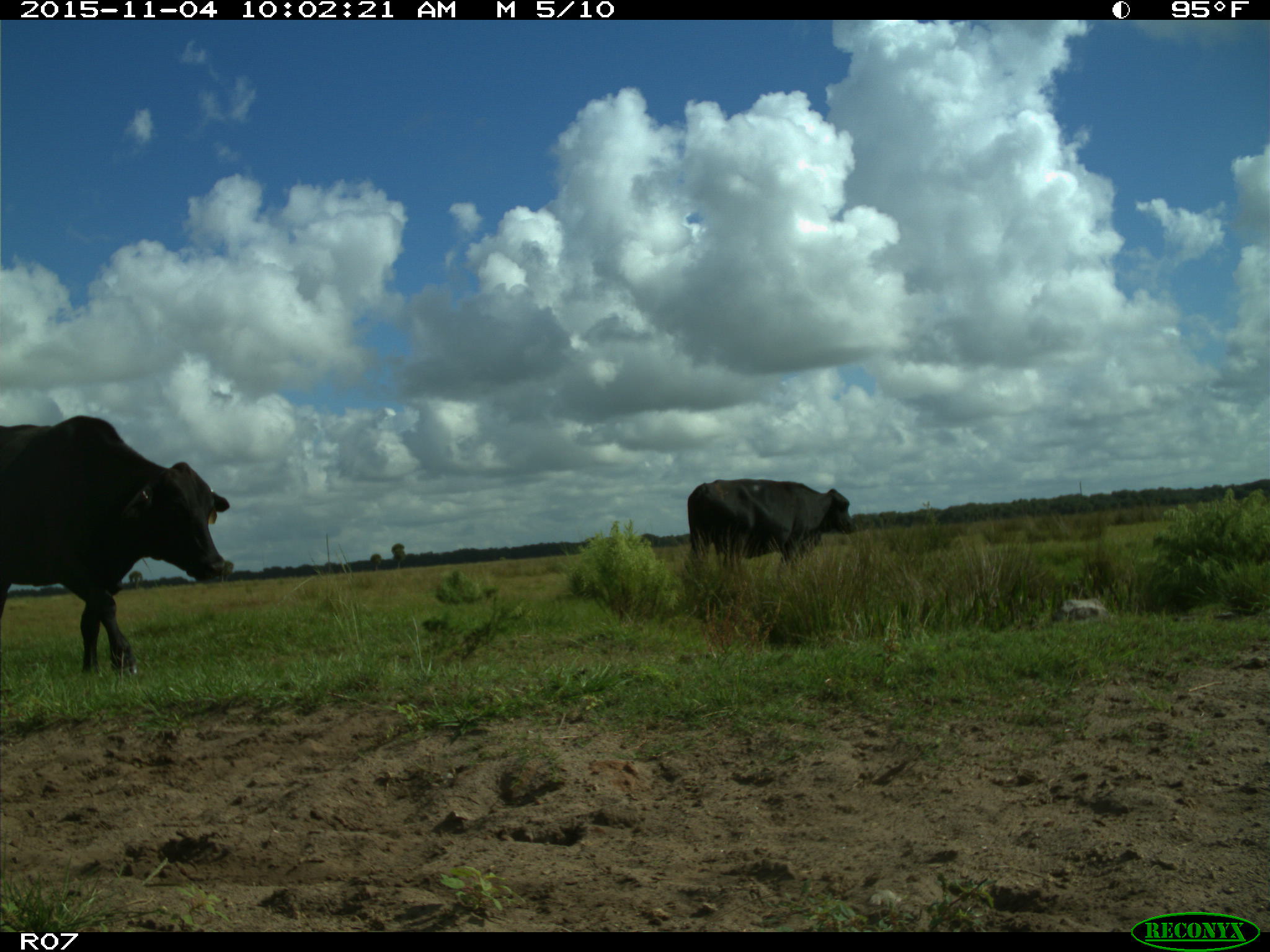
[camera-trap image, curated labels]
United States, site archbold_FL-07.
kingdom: Animalia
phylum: Chordata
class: Mammalia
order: Artiodactyla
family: Bovidae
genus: Bos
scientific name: Bos taurus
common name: domestic cow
Bos taurus (domestic cow).